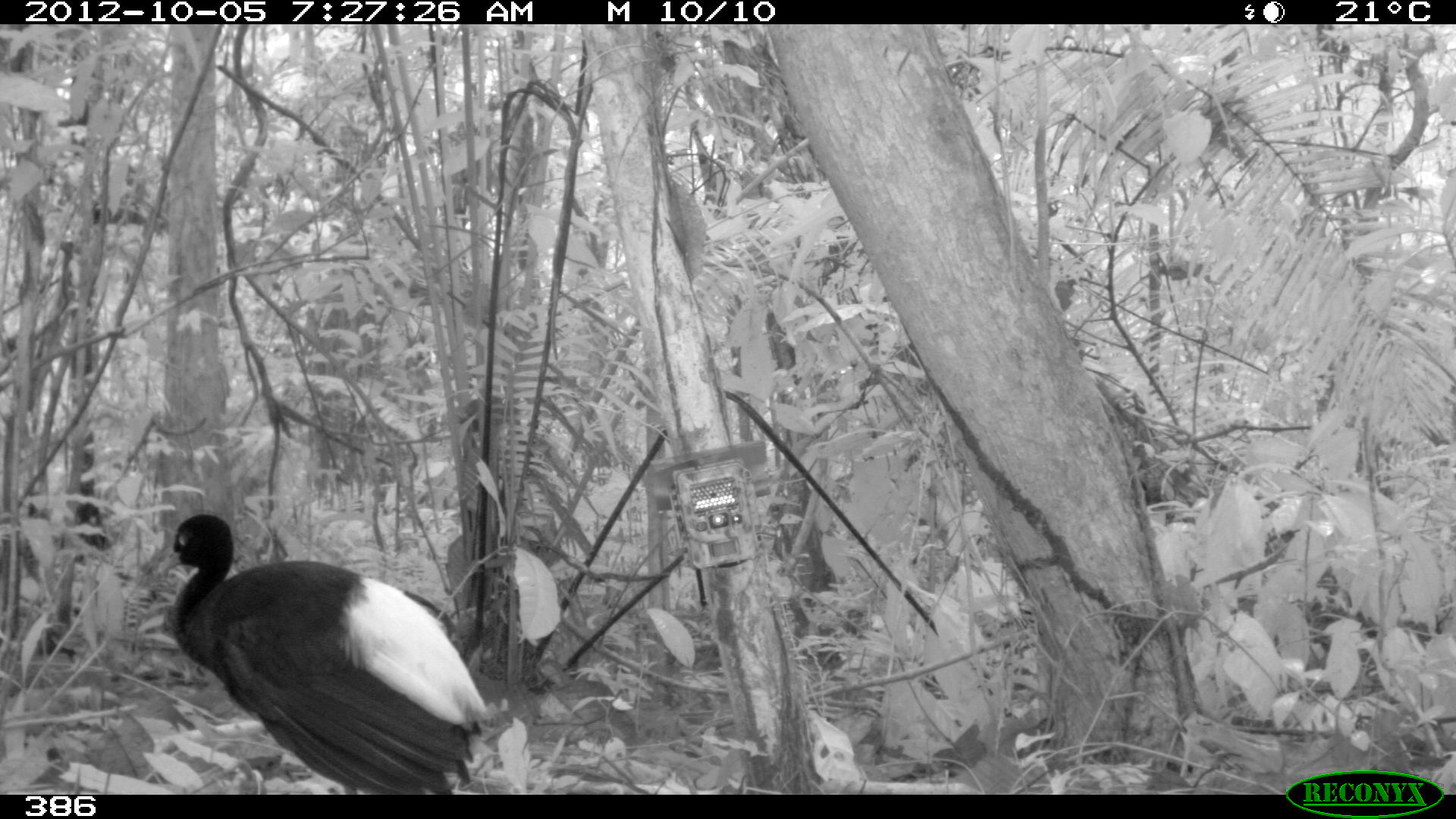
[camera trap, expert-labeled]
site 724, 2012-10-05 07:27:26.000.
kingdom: Animalia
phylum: Chordata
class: Aves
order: Gruiformes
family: Psophiidae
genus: Psophia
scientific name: Psophia leucoptera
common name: pale-winged trumpeter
Psophia leucoptera (pale-winged trumpeter).